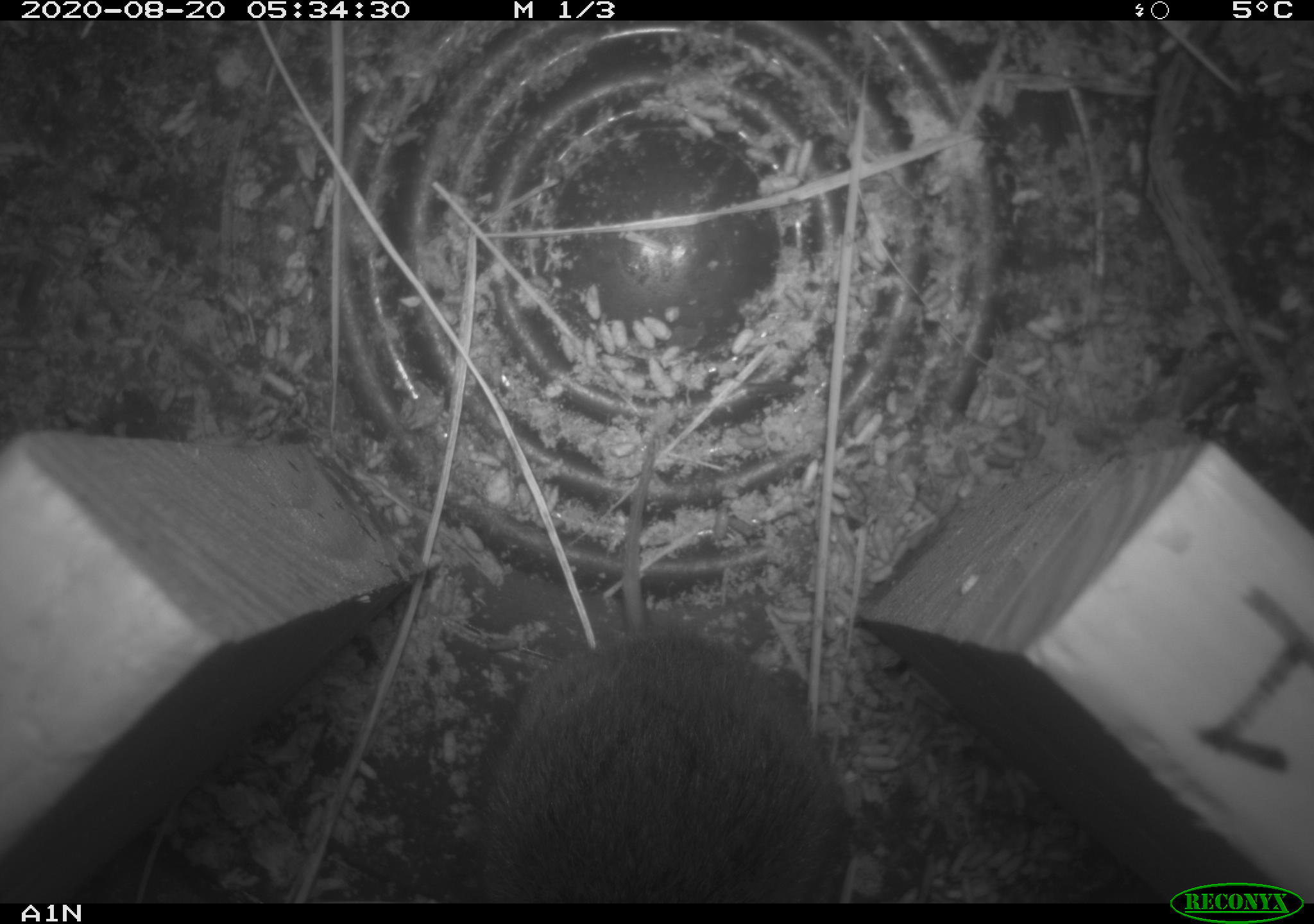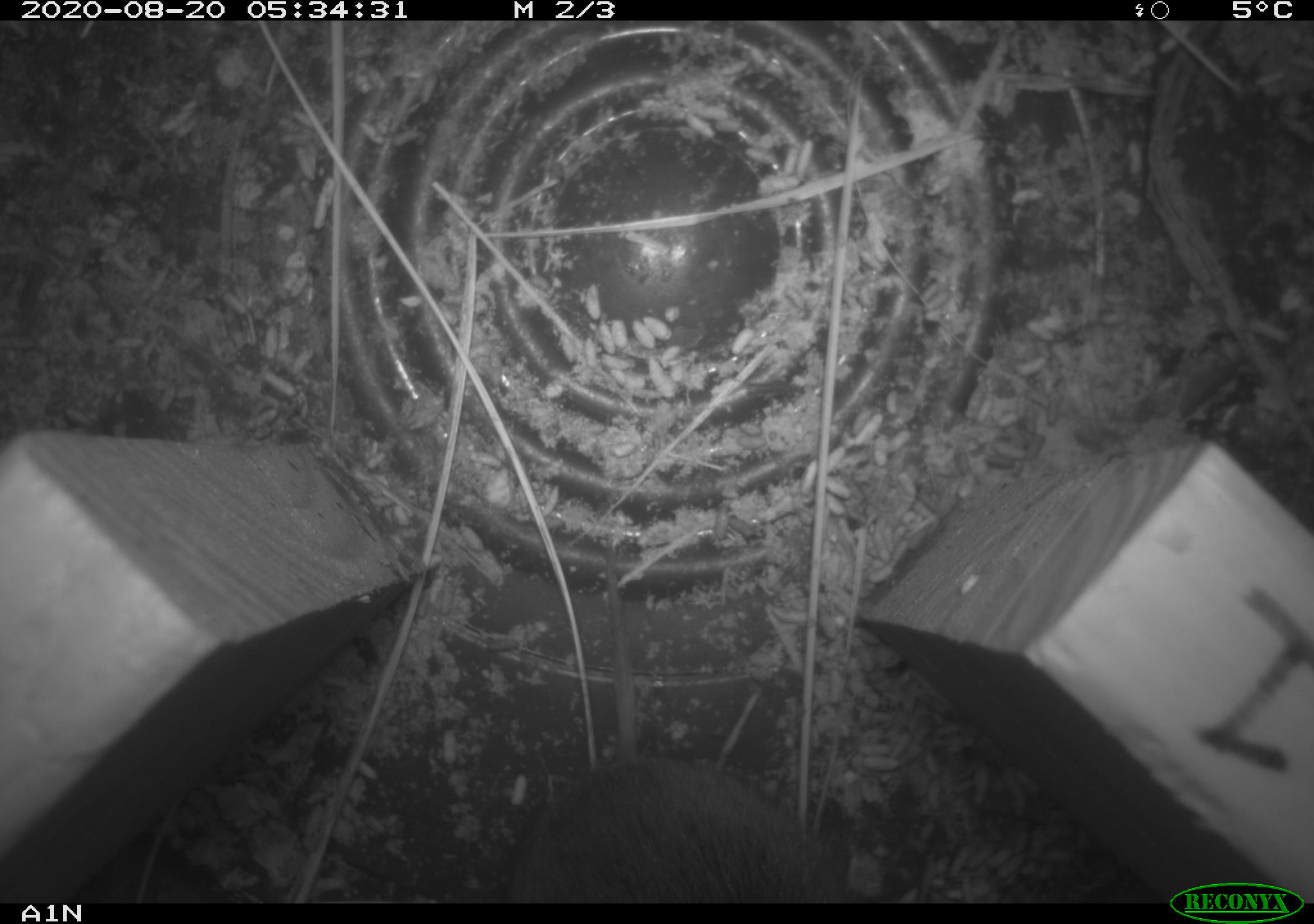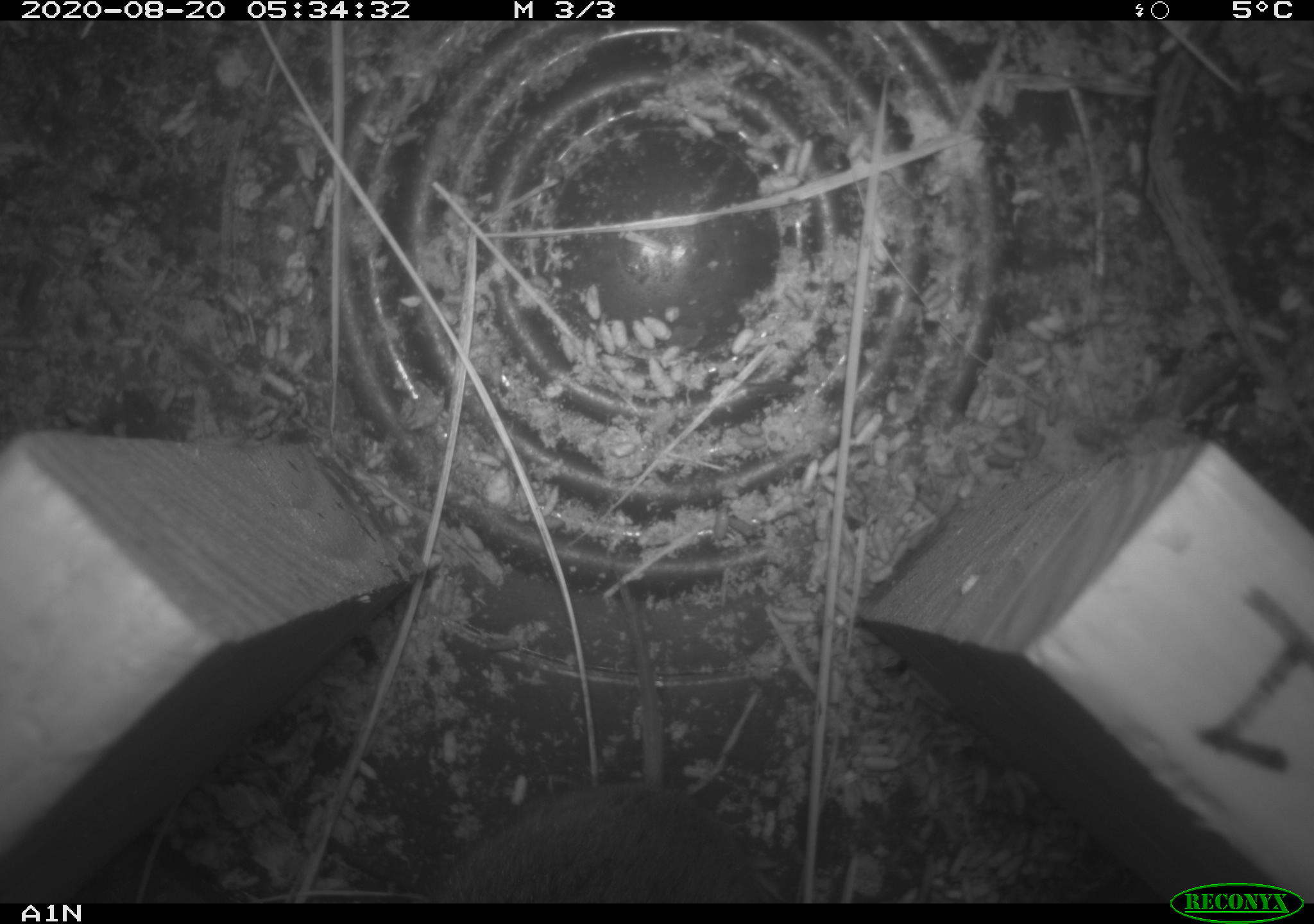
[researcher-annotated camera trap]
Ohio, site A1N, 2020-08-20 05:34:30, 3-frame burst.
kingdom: Animalia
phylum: Chordata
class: Mammalia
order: Rodentia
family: Cricetidae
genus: Microtus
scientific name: Microtus pennsylvanicus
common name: meadow vole